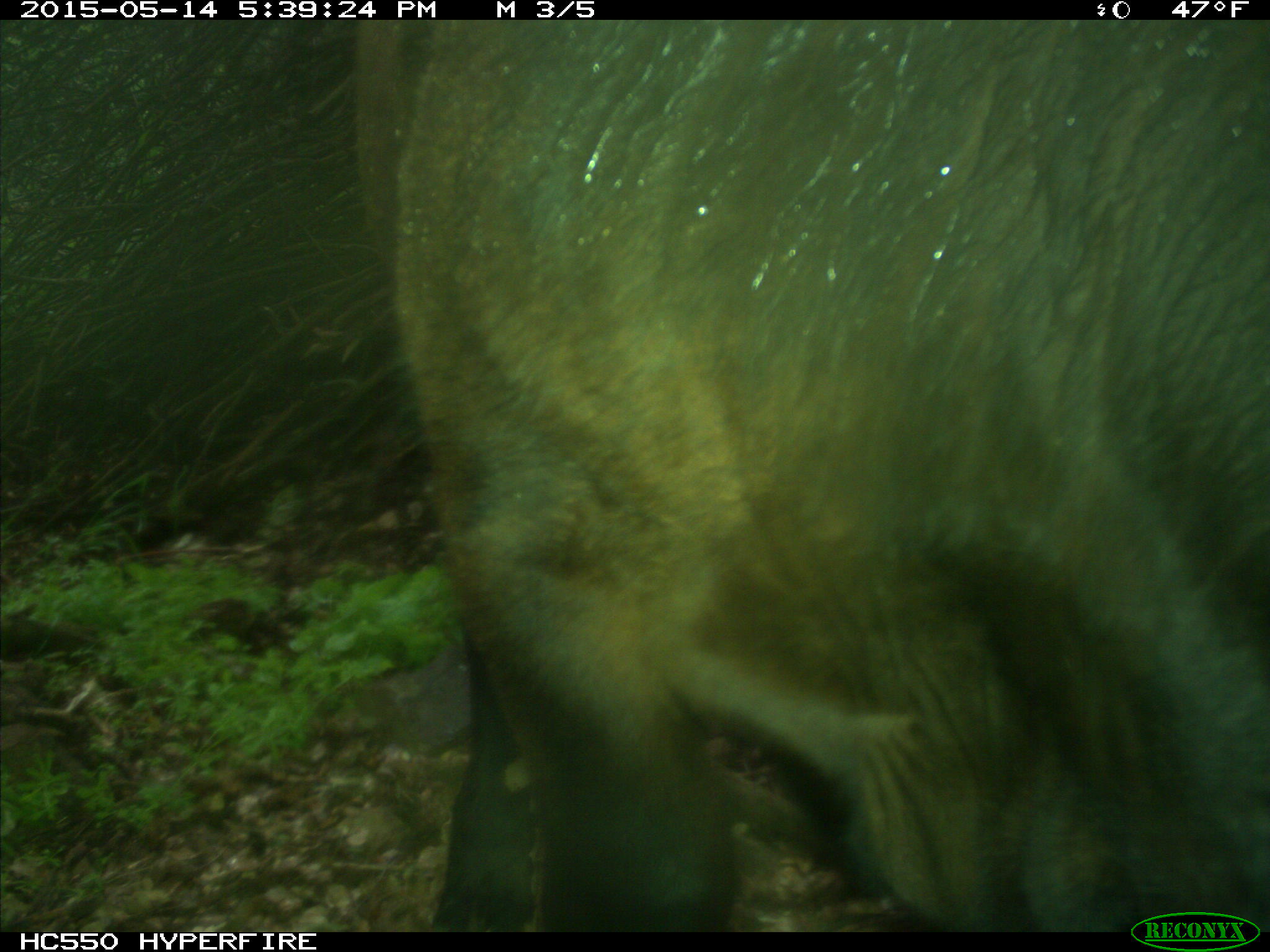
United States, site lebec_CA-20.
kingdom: Animalia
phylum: Chordata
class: Mammalia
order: Artiodactyla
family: Bovidae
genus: Bos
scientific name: Bos taurus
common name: domestic cow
Bos taurus (domestic cow).